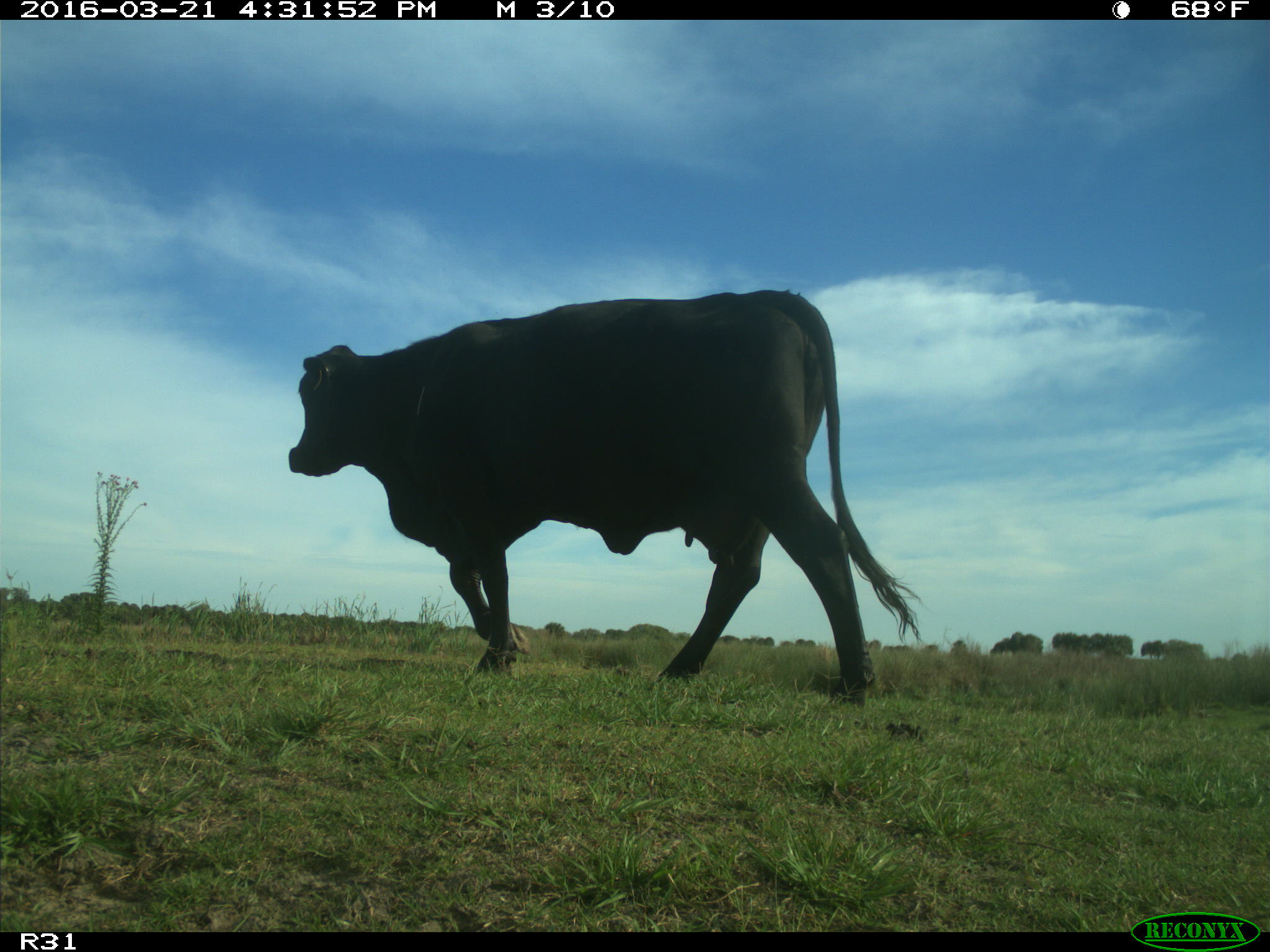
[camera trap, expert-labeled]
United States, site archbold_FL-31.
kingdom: Animalia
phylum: Chordata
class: Mammalia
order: Artiodactyla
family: Bovidae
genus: Bos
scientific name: Bos taurus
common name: domestic cow